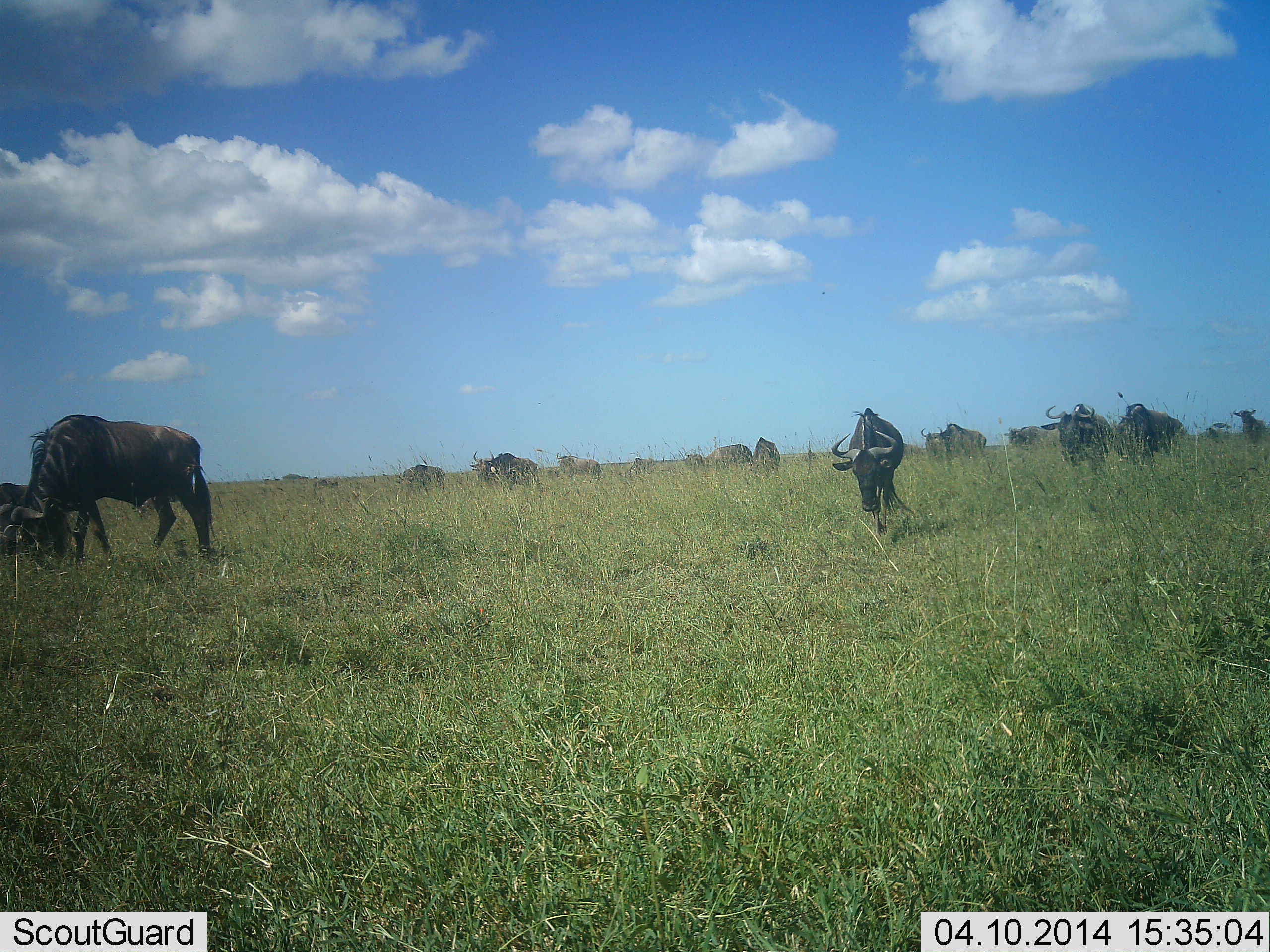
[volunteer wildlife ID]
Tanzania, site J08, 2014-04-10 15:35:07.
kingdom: Animalia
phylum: Chordata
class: Mammalia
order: Artiodactyla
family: Bovidae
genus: Connochaetes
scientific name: Connochaetes taurinus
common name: blue wildebeest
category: wildebeest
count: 11-50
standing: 50%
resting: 0%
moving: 60%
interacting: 0%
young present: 0%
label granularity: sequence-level